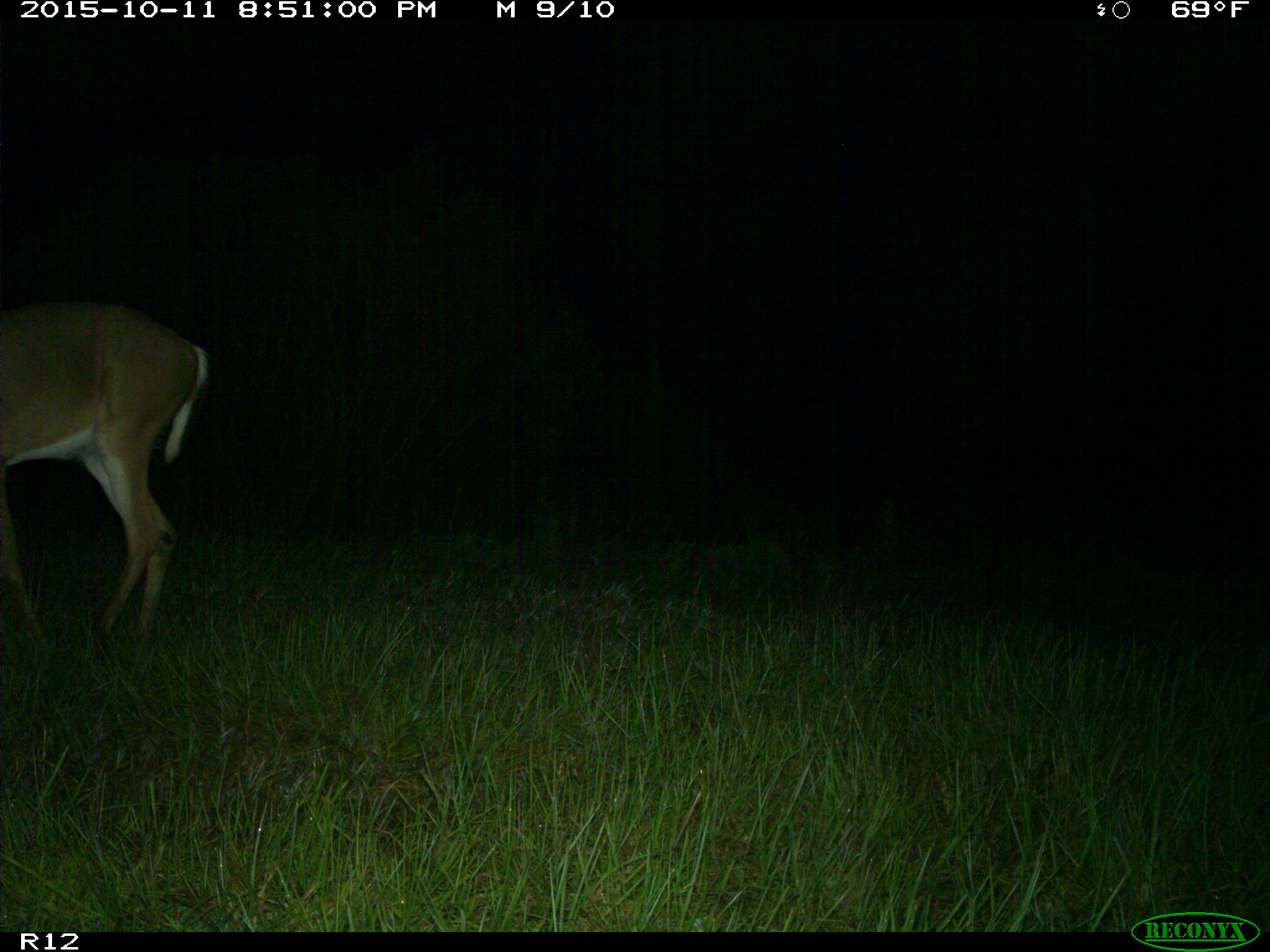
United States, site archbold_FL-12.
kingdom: Animalia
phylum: Chordata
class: Mammalia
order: Artiodactyla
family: Cervidae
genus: Odocoileus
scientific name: Odocoileus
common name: deer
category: unidentified deer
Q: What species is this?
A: Unidentified deer (deer) (Odocoileus).